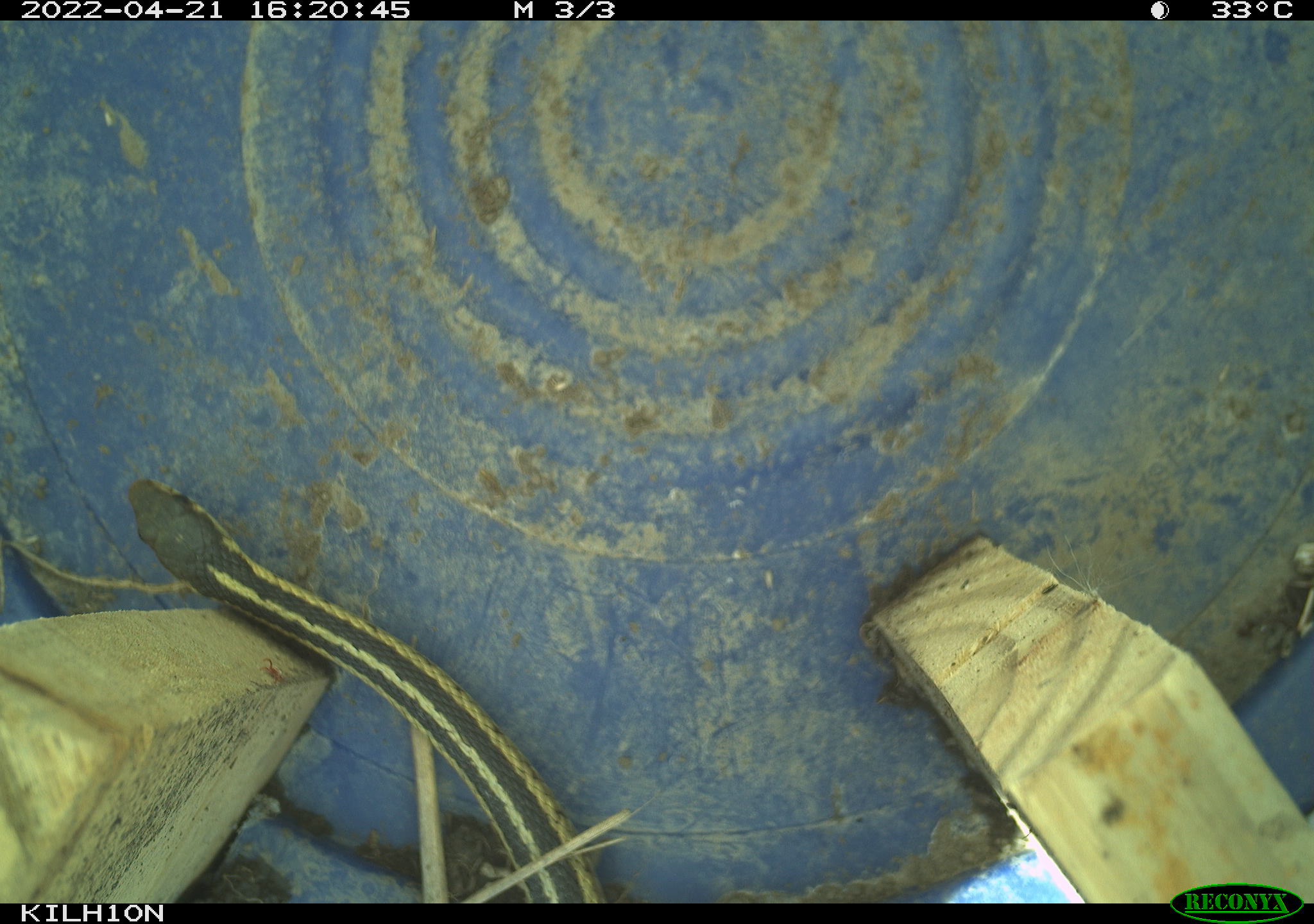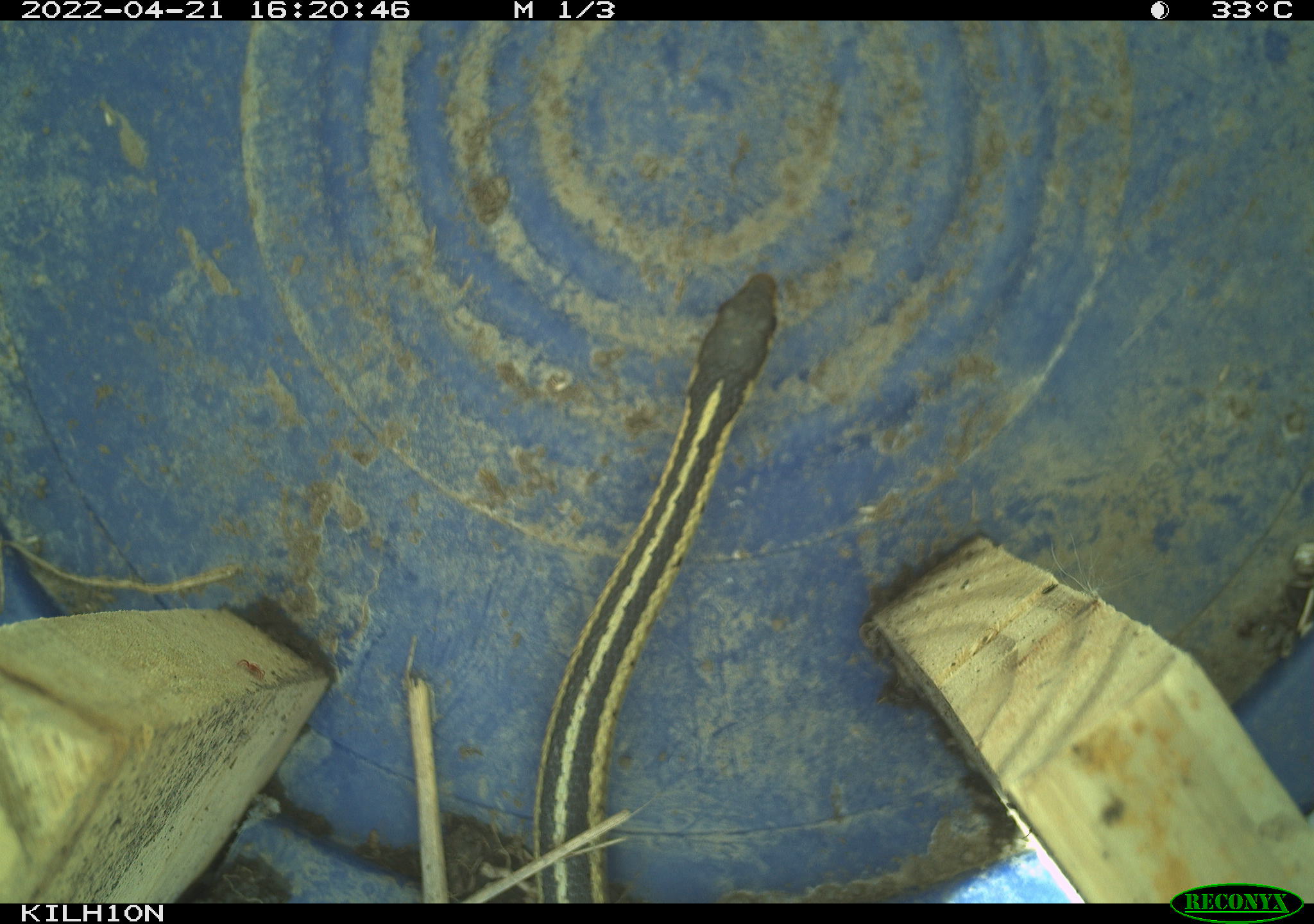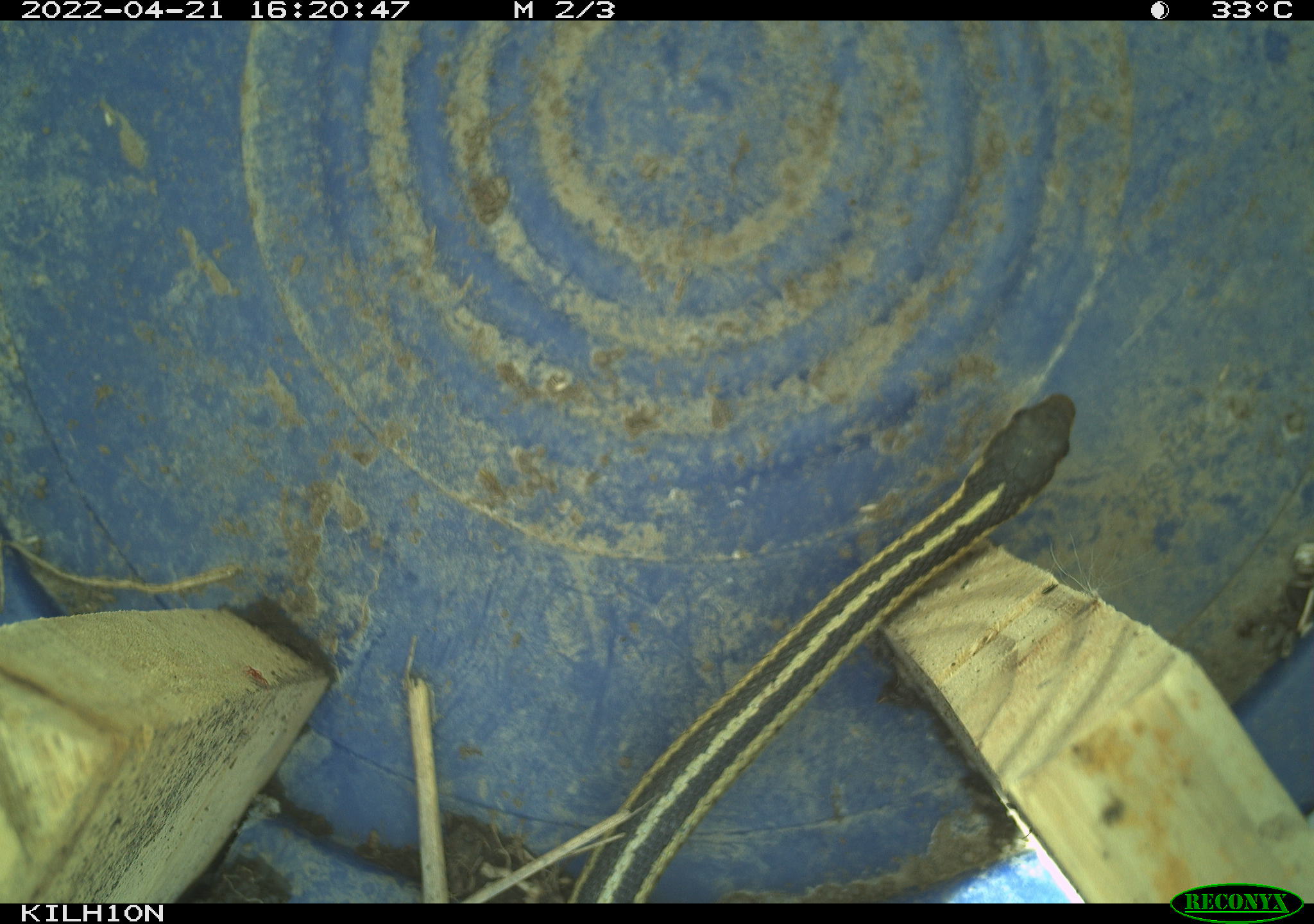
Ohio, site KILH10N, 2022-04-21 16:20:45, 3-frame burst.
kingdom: Animalia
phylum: Chordata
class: Reptilia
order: Squamata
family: Colubridae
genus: Thamnophis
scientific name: Thamnophis sirtalis sirtalis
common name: eastern gartersnake